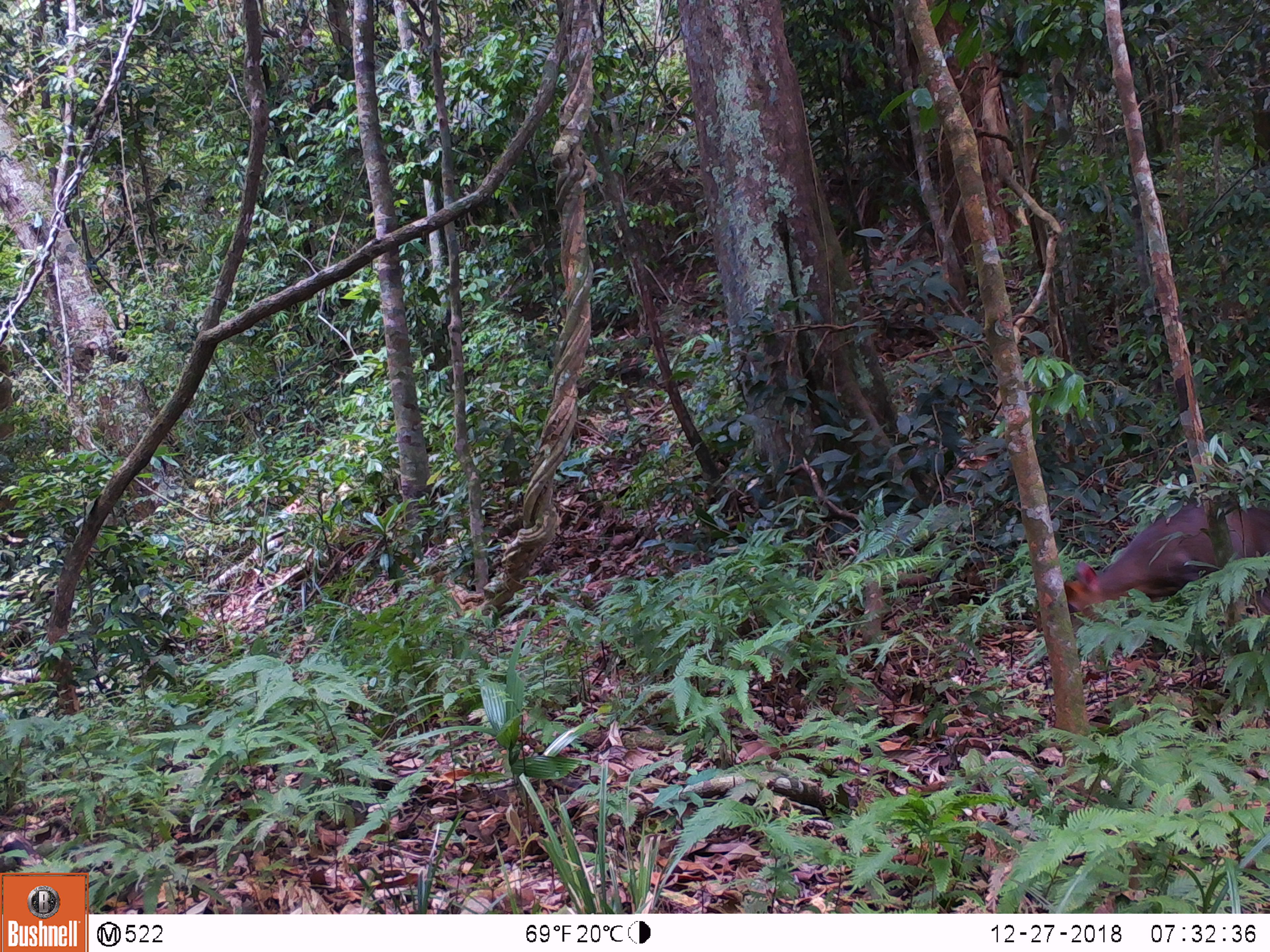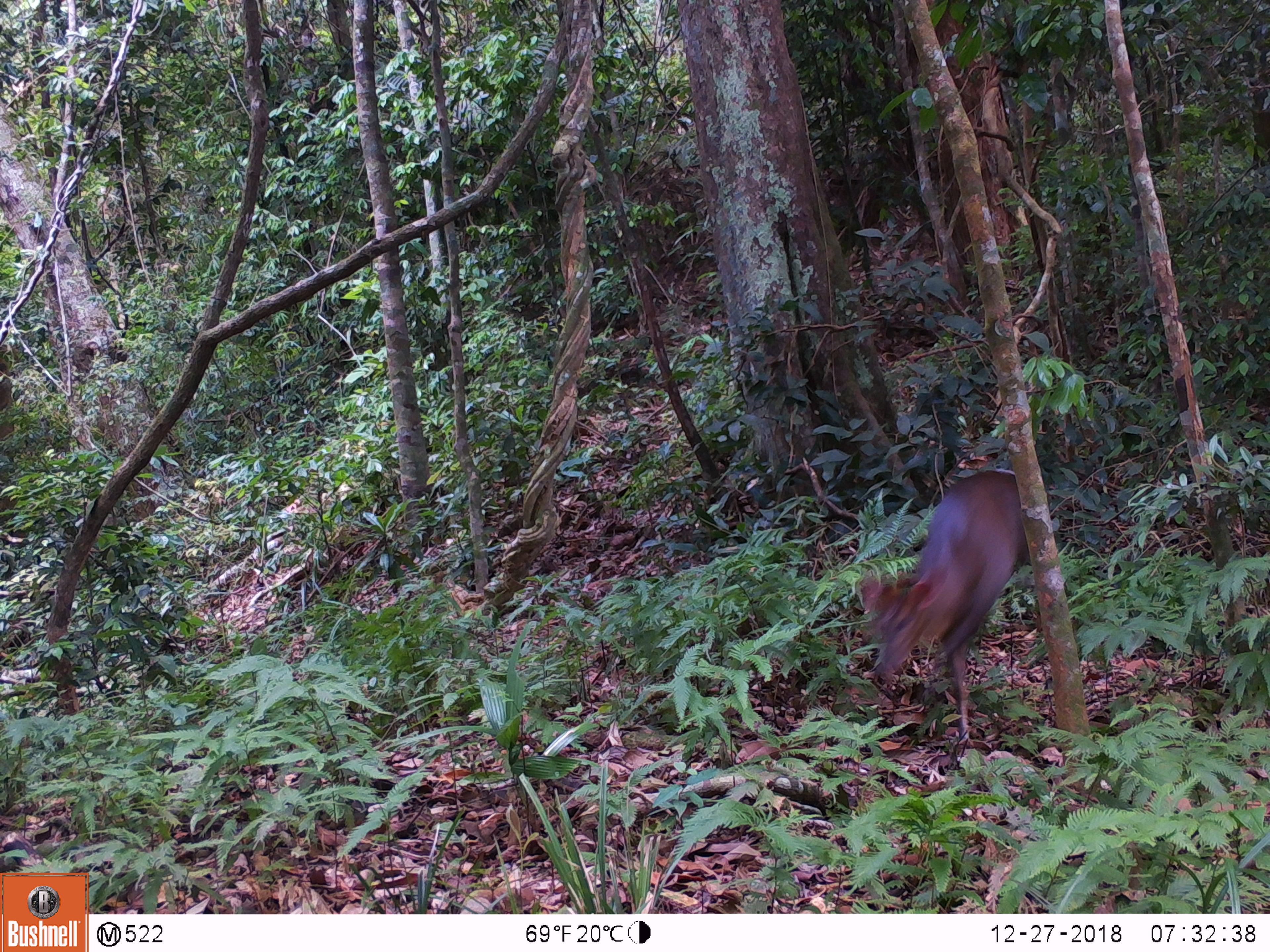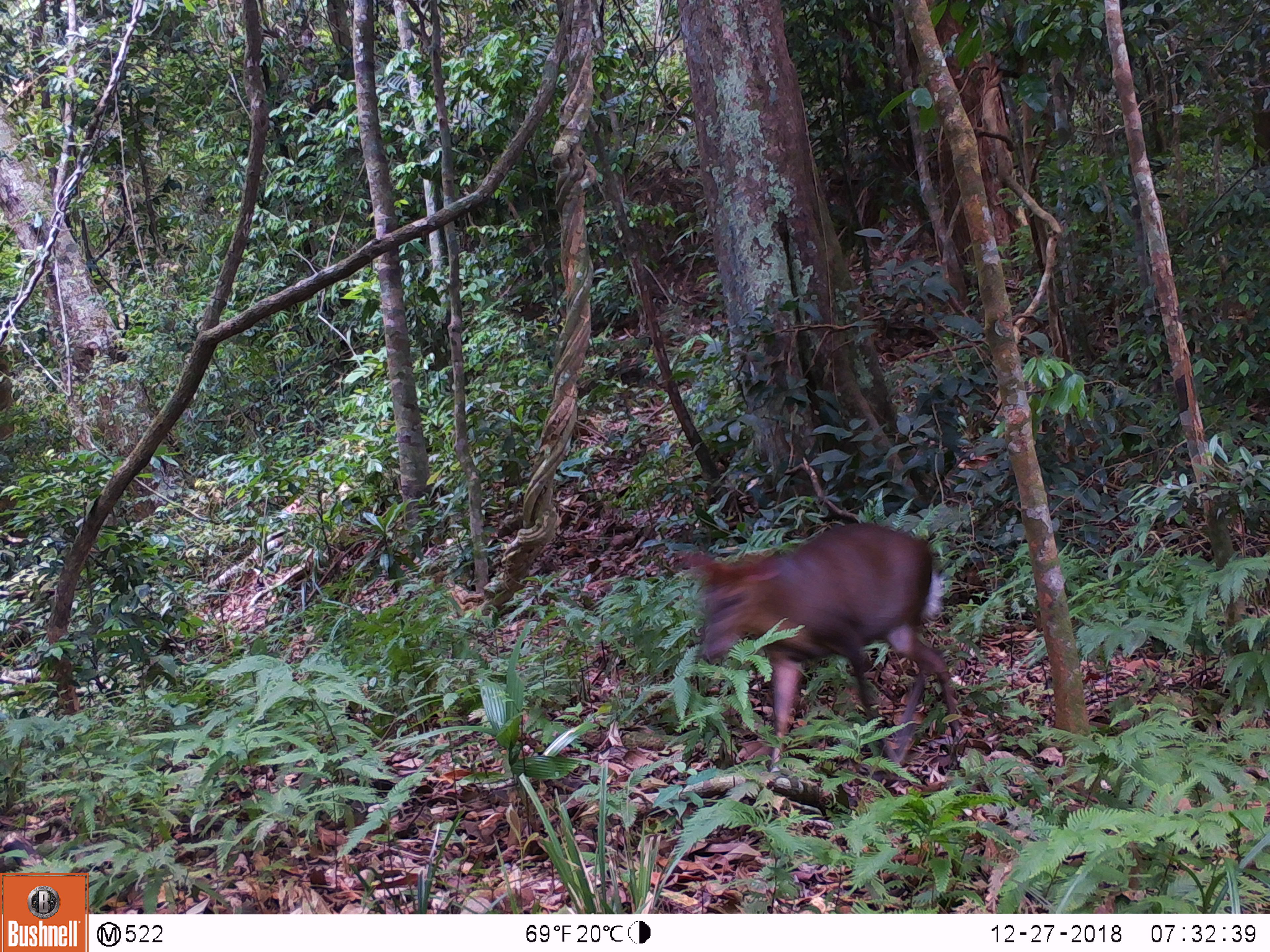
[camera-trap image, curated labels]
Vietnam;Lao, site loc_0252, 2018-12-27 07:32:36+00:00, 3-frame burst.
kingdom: Animalia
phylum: Chordata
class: Mammalia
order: Artiodactyla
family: Cervidae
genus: Muntiacus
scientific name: Muntiacus rooseveltorum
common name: roosevelt's muntjac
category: roosevelts muntjac group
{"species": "roosevelts muntjac group (roosevelt's muntjac) (Muntiacus rooseveltorum)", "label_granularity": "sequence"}